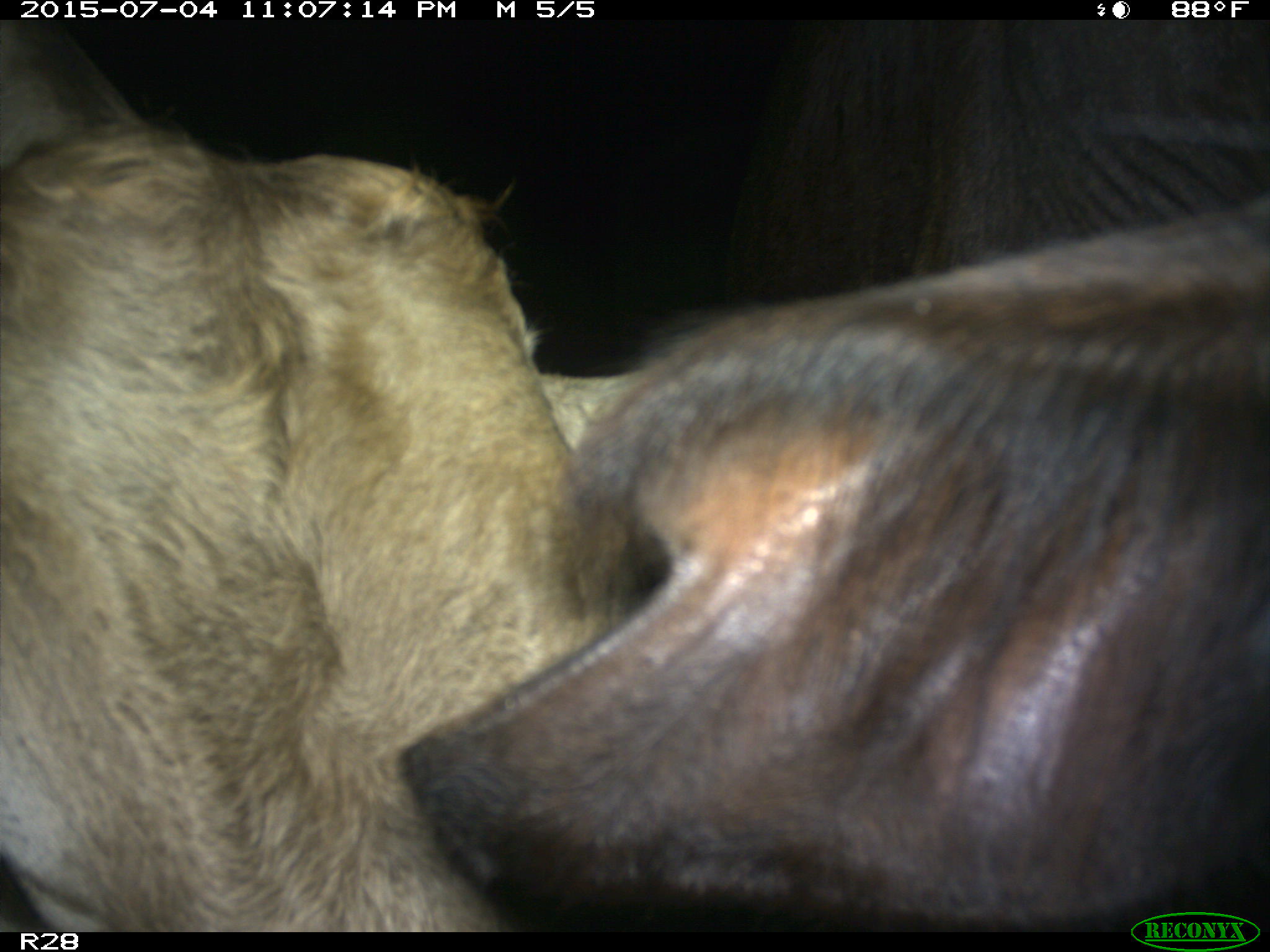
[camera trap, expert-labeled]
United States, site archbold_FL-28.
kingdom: Animalia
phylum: Chordata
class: Mammalia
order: Artiodactyla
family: Bovidae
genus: Bos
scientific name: Bos taurus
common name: domestic cow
Bos taurus (domestic cow).